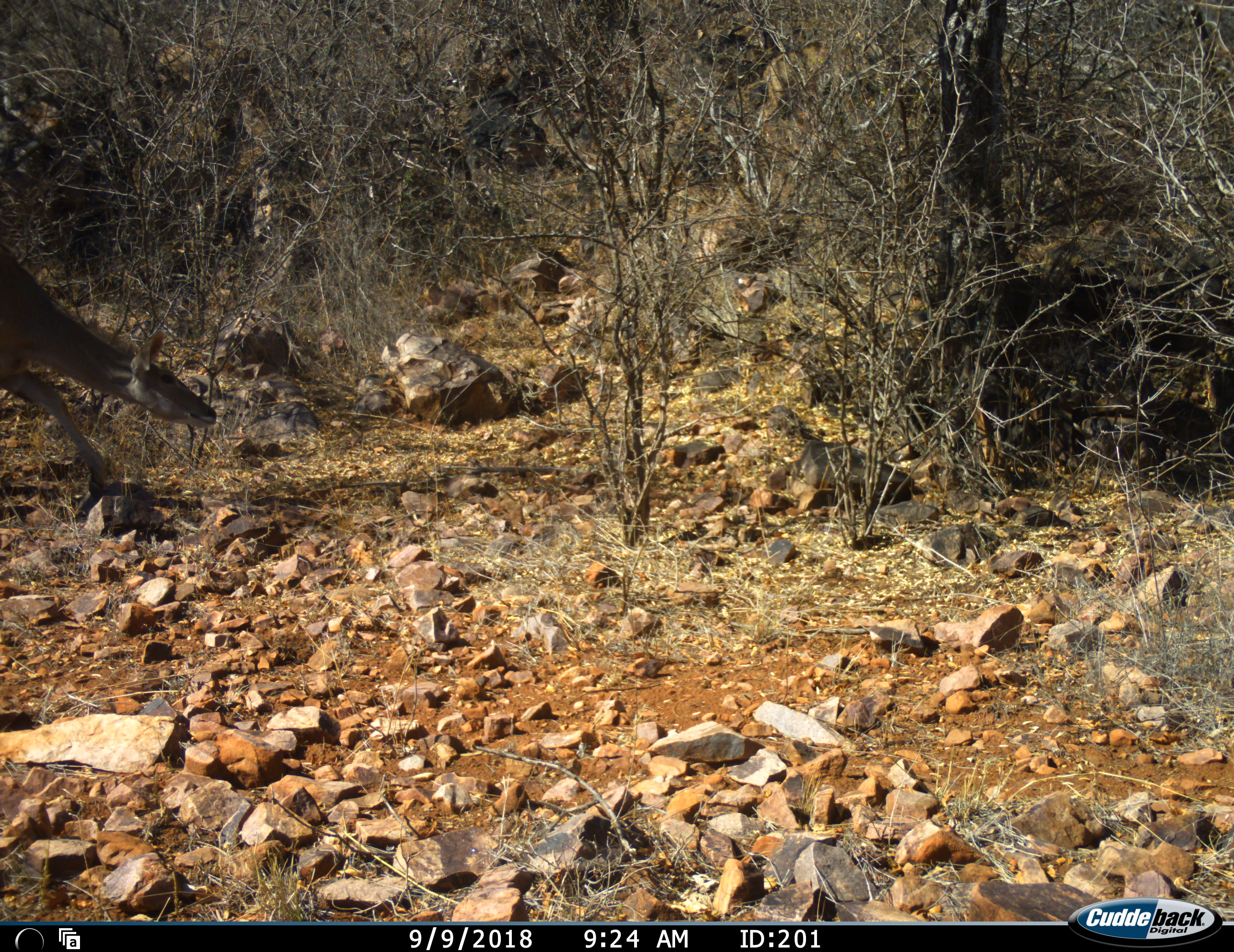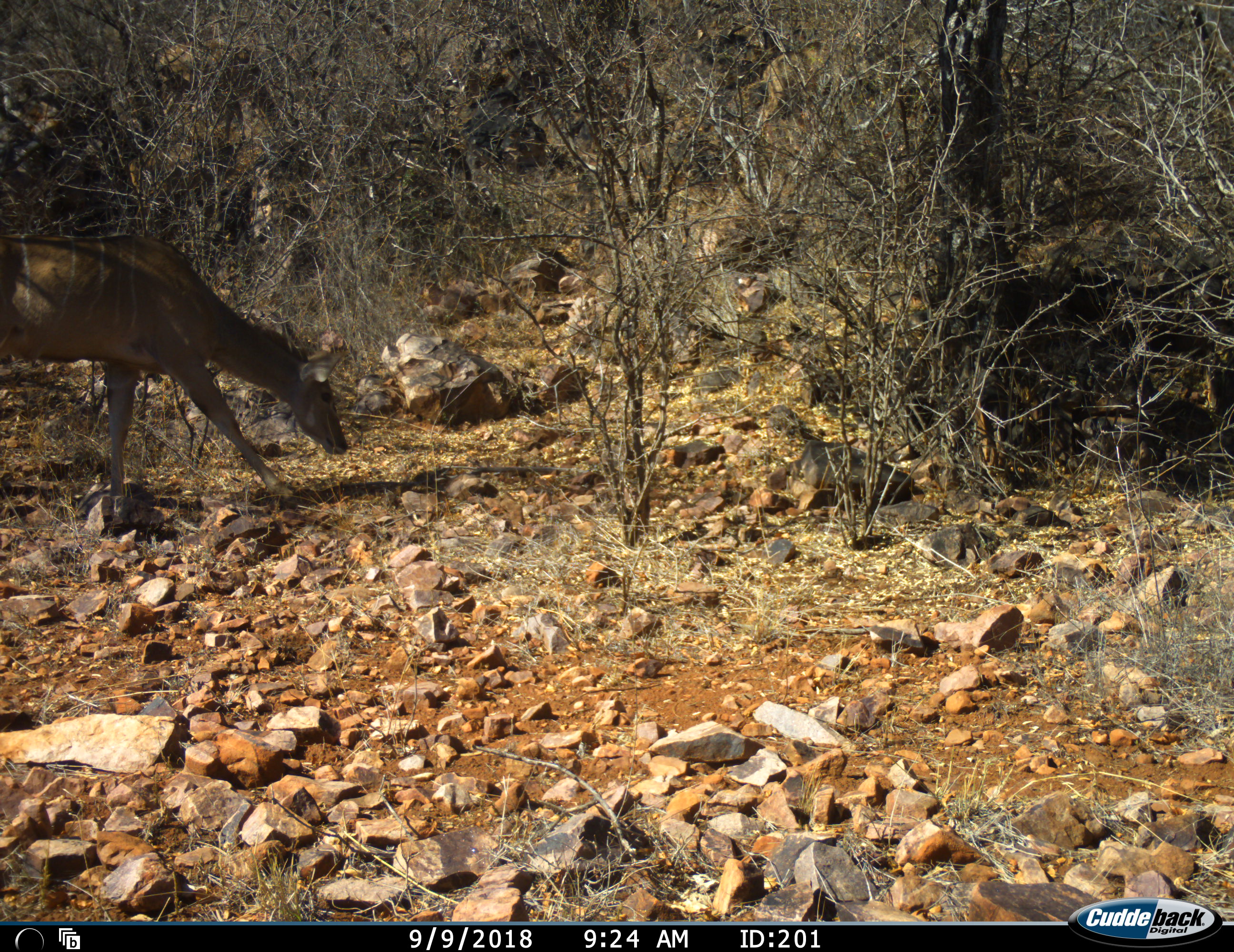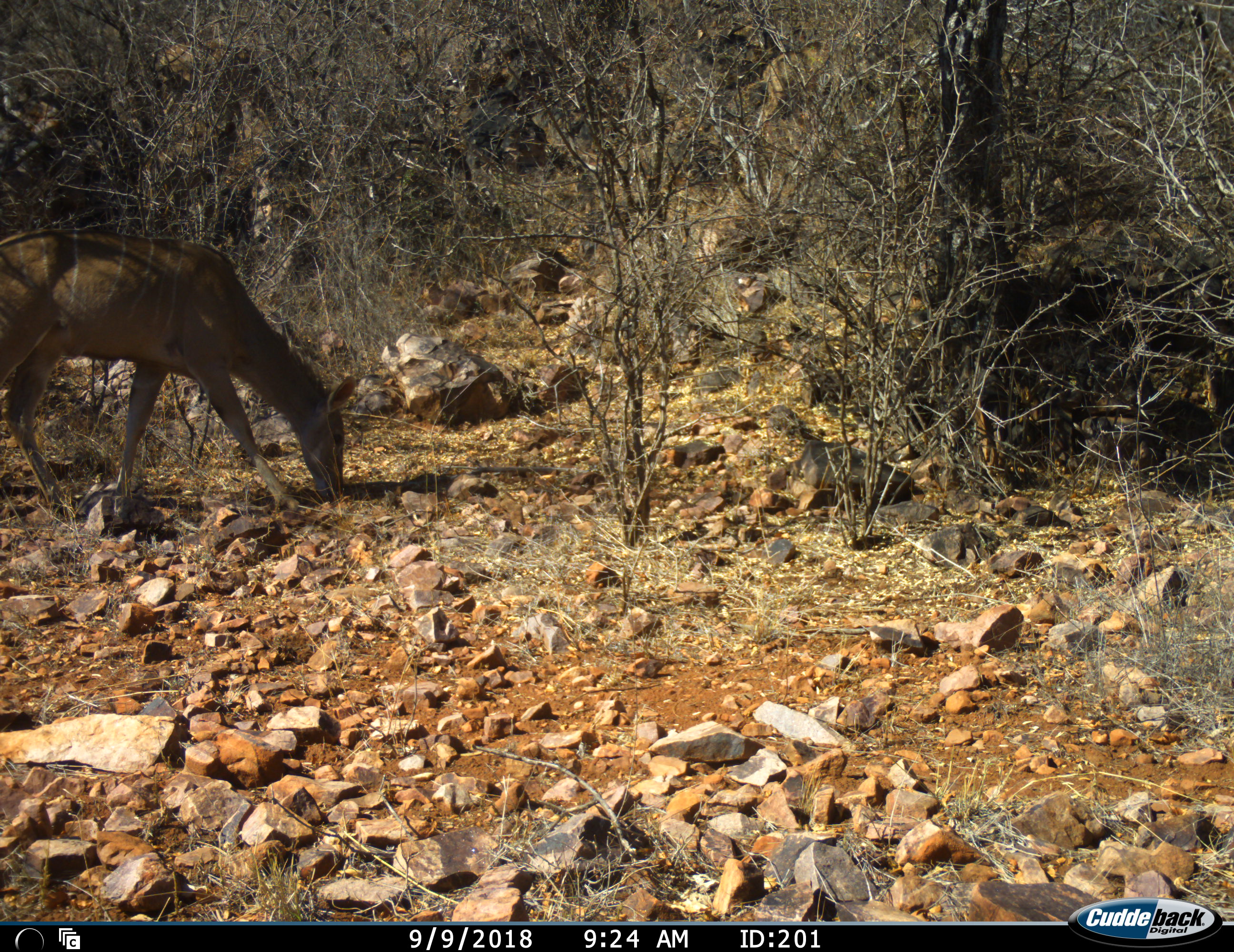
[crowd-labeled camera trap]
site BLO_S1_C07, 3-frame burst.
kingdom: Animalia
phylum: Chordata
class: Mammalia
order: Artiodactyla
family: Bovidae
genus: Tragelaphus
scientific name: Tragelaphus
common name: kudu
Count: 1.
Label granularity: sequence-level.